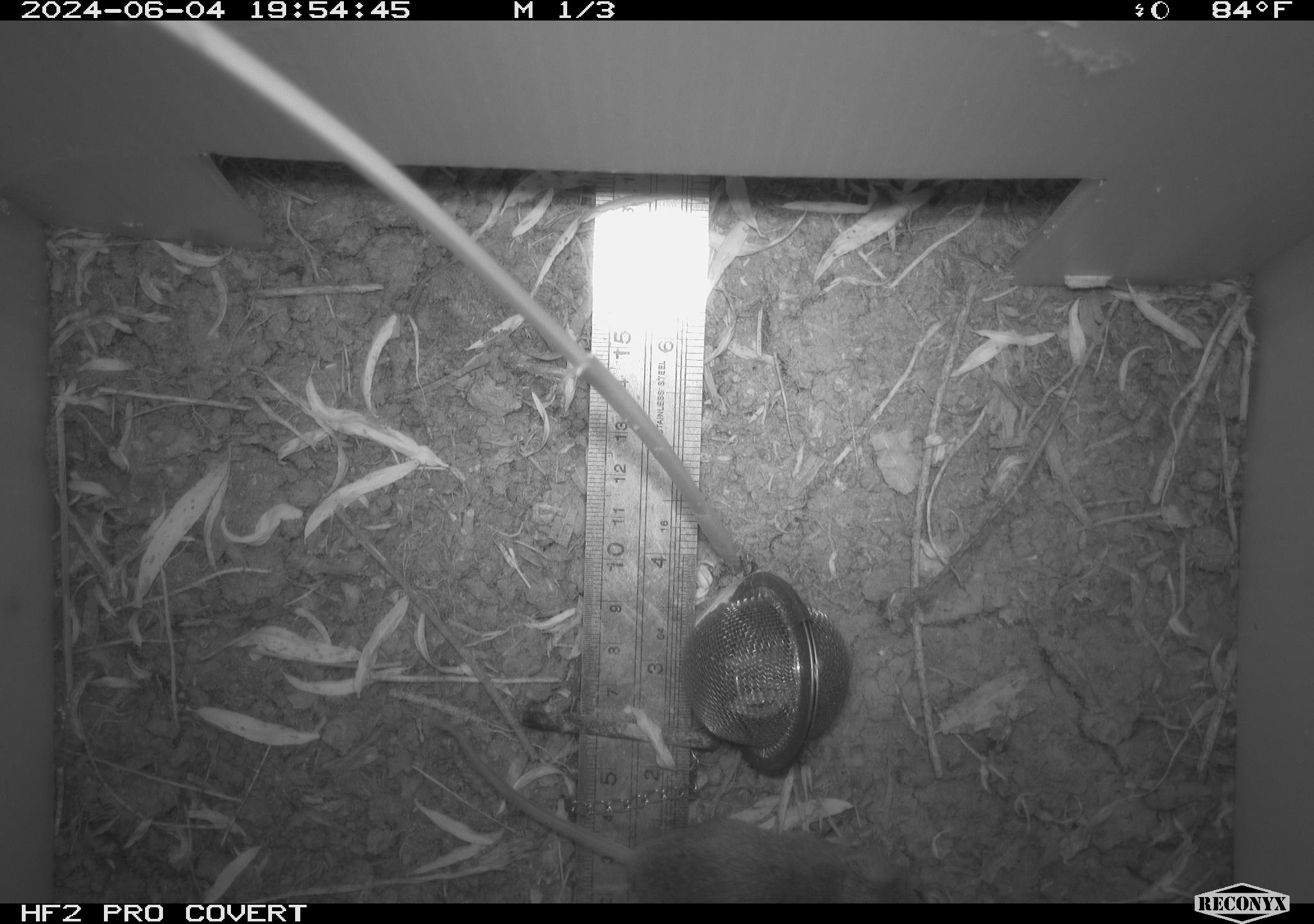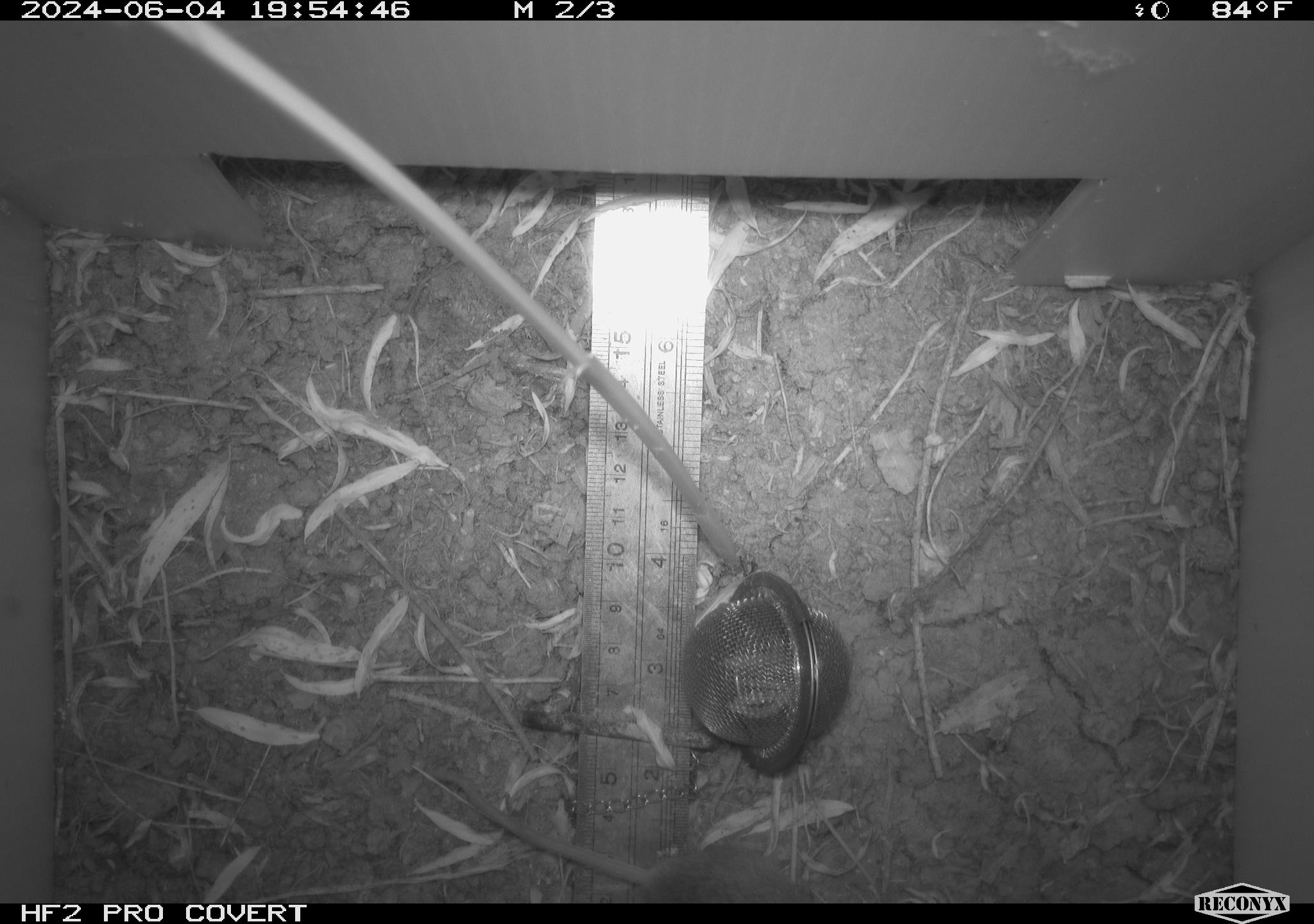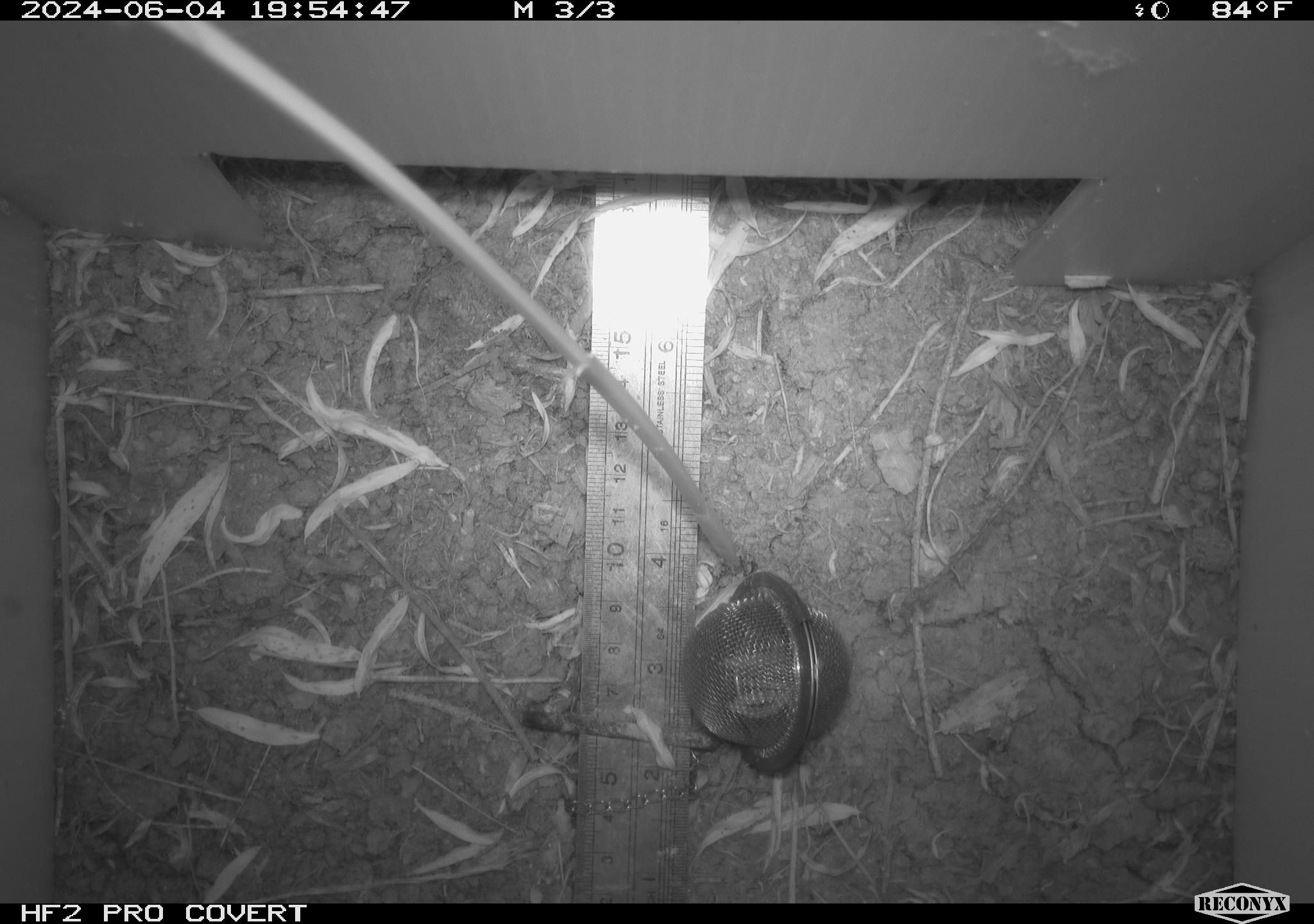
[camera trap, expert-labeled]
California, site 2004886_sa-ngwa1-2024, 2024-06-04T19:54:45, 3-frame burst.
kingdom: Animalia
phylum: Chordata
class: Mammalia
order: Rodentia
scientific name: Rodentia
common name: mouse species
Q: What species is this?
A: Mouse species (Rodentia).